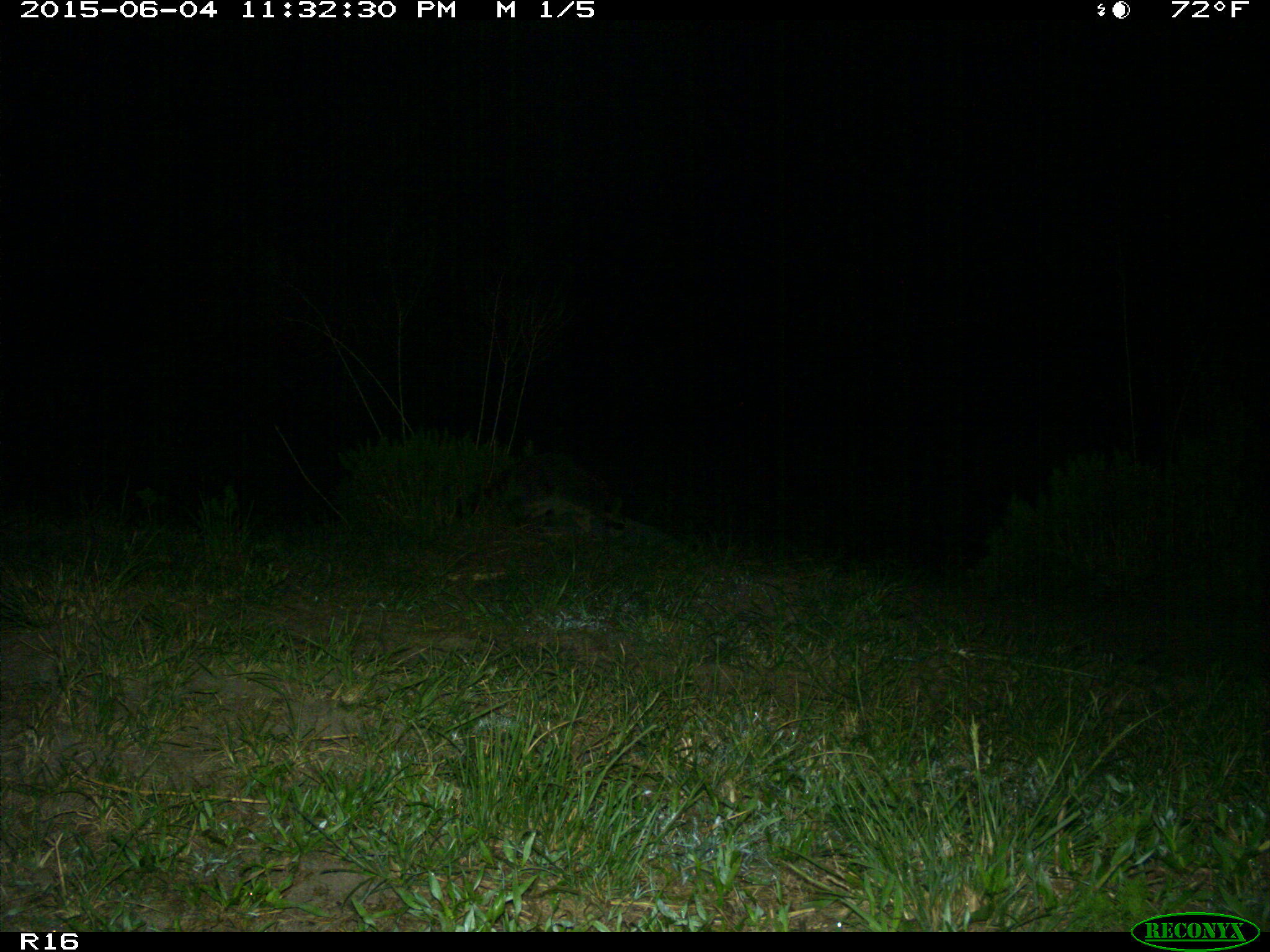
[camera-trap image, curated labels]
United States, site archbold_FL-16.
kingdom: Animalia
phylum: Chordata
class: Mammalia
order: Carnivora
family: Procyonidae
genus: Procyon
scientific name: Procyon lotor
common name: common raccoon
Procyon lotor (common raccoon).